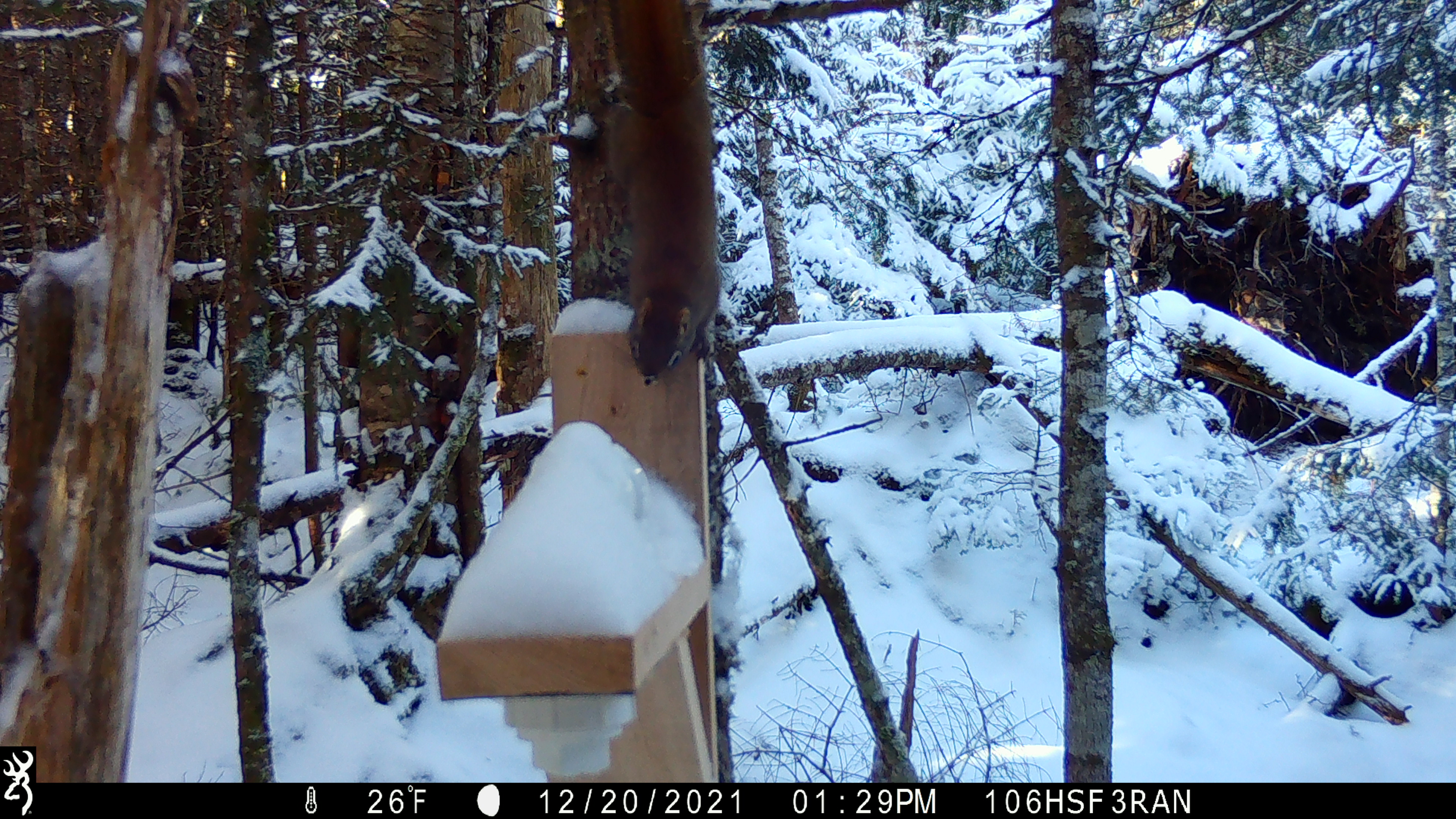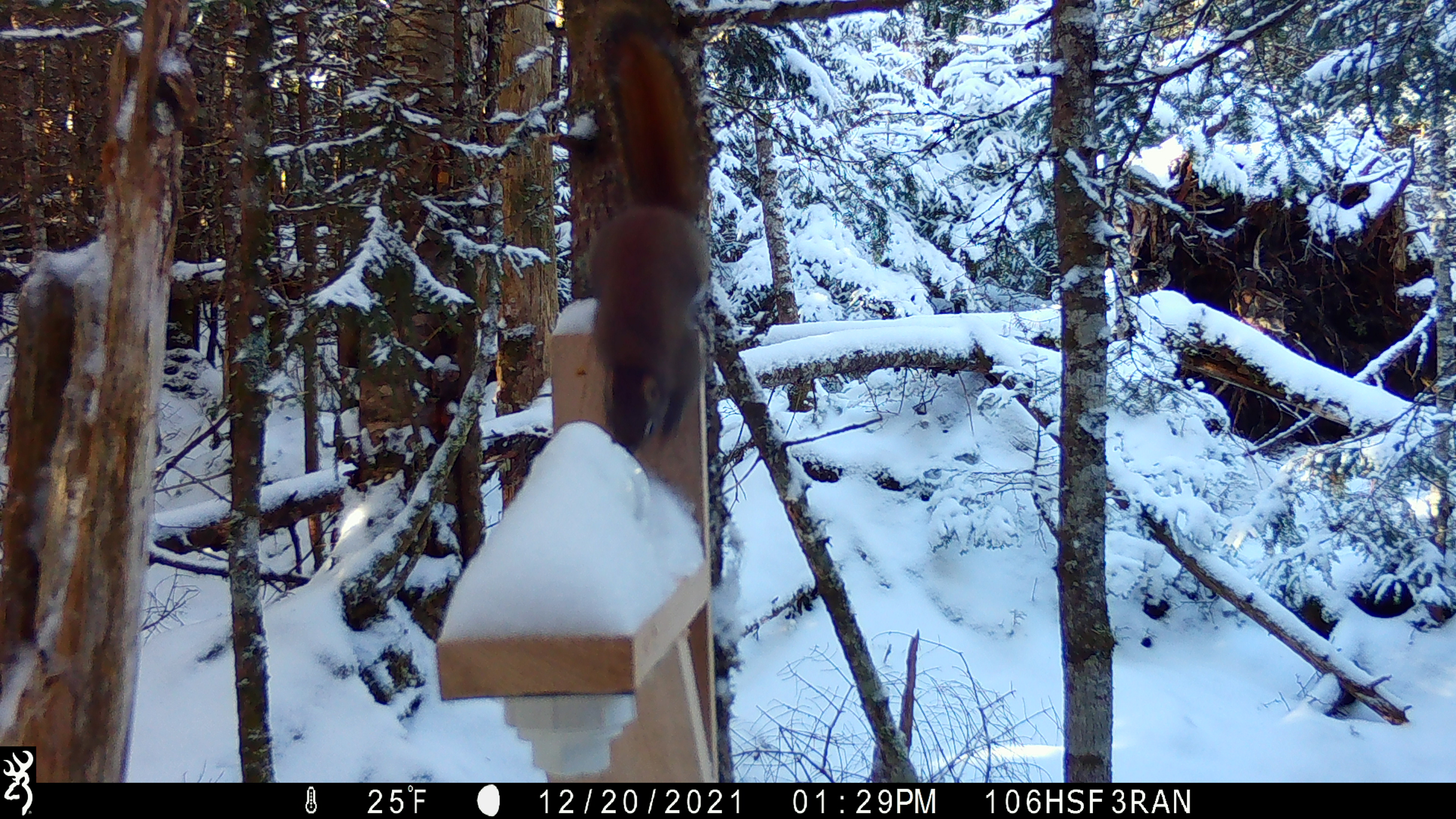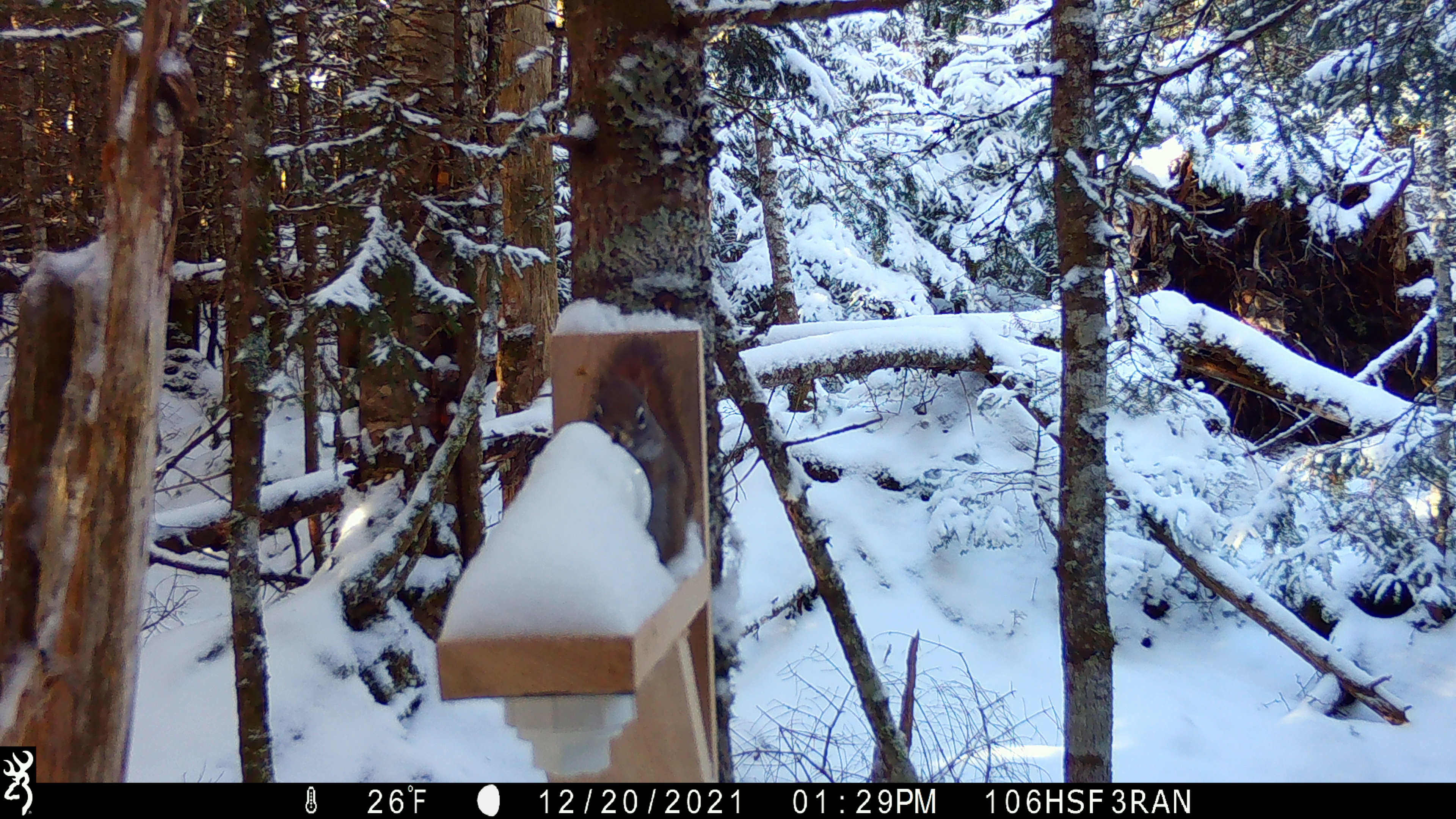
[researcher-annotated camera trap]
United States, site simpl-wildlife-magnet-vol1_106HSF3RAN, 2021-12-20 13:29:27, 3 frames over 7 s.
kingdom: Animalia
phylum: Chordata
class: Mammalia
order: Rodentia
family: Sciuridae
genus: Tamiasciurus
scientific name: Tamiasciurus hudsonicus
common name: red squirrel